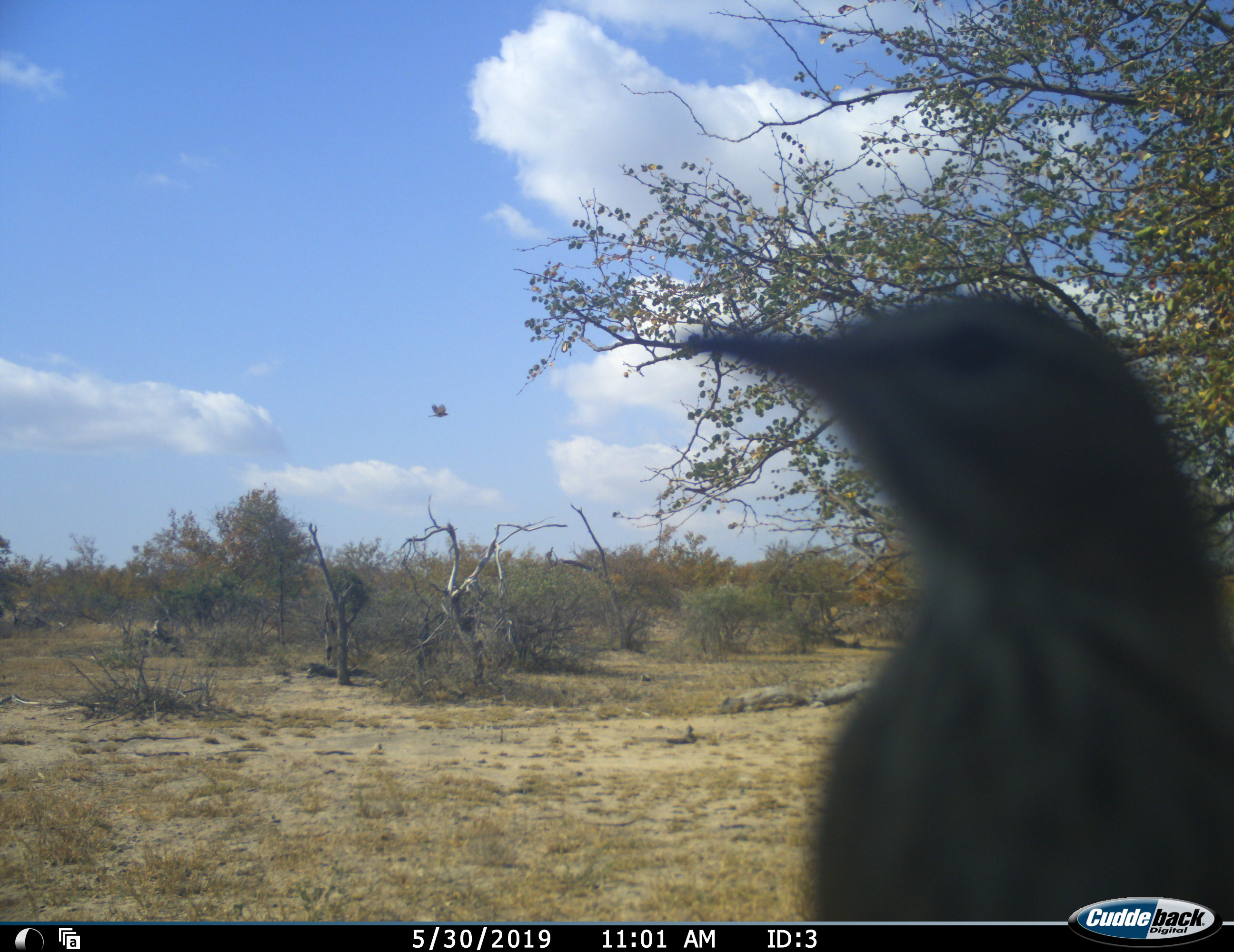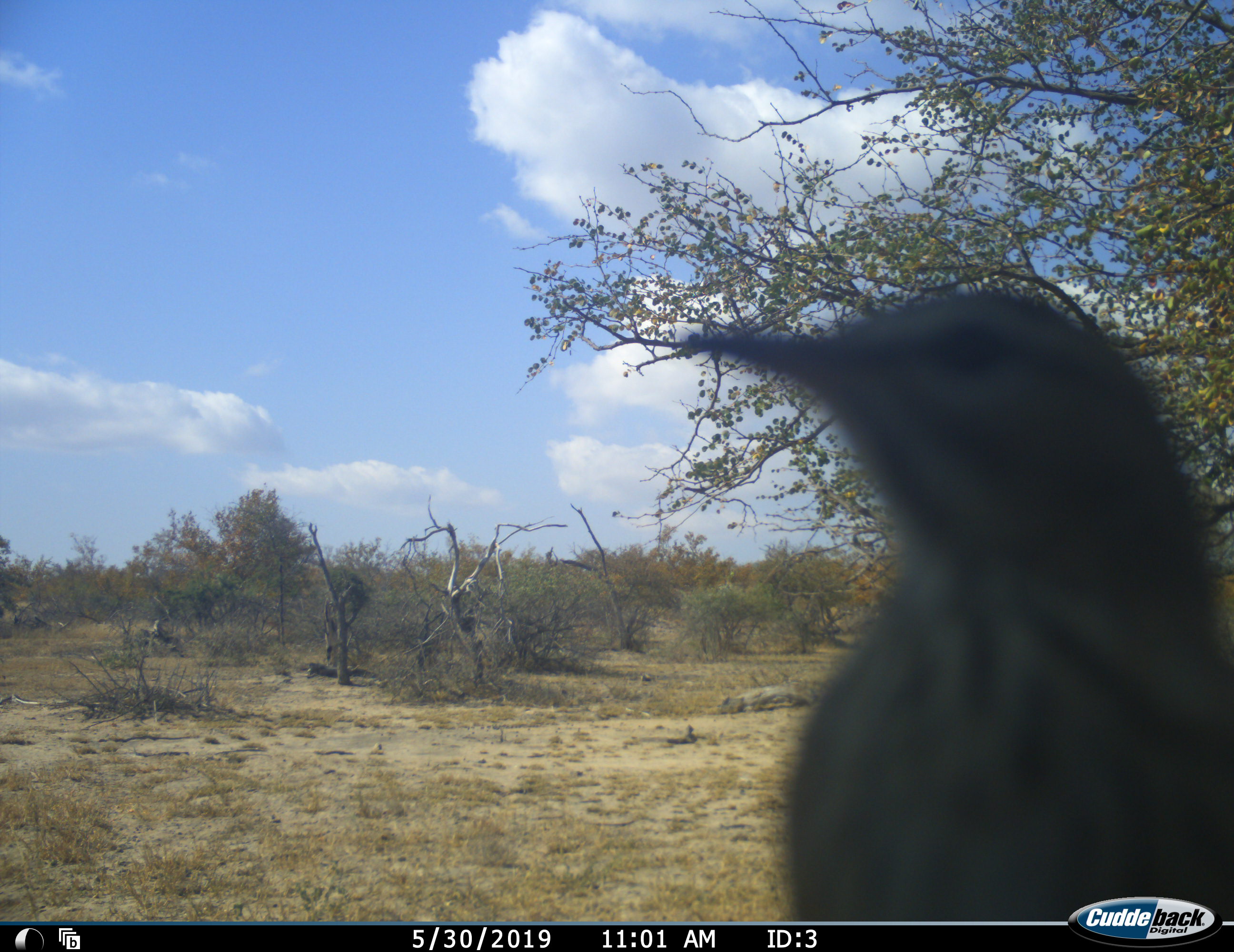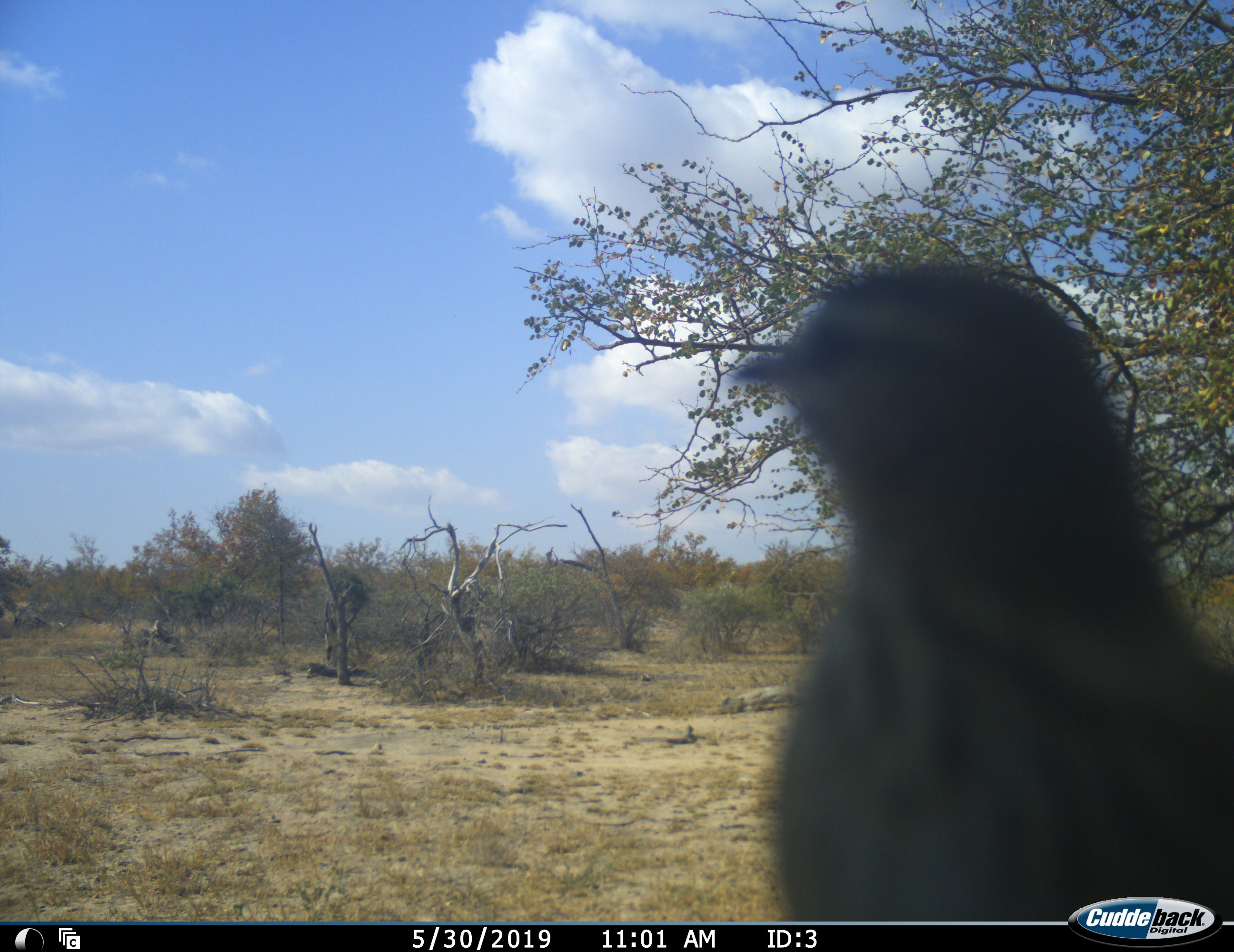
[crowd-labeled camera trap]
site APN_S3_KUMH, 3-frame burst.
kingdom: Animalia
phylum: Chordata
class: Aves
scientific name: Aves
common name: bird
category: birdother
Birdother (bird) (Aves), count 1. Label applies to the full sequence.